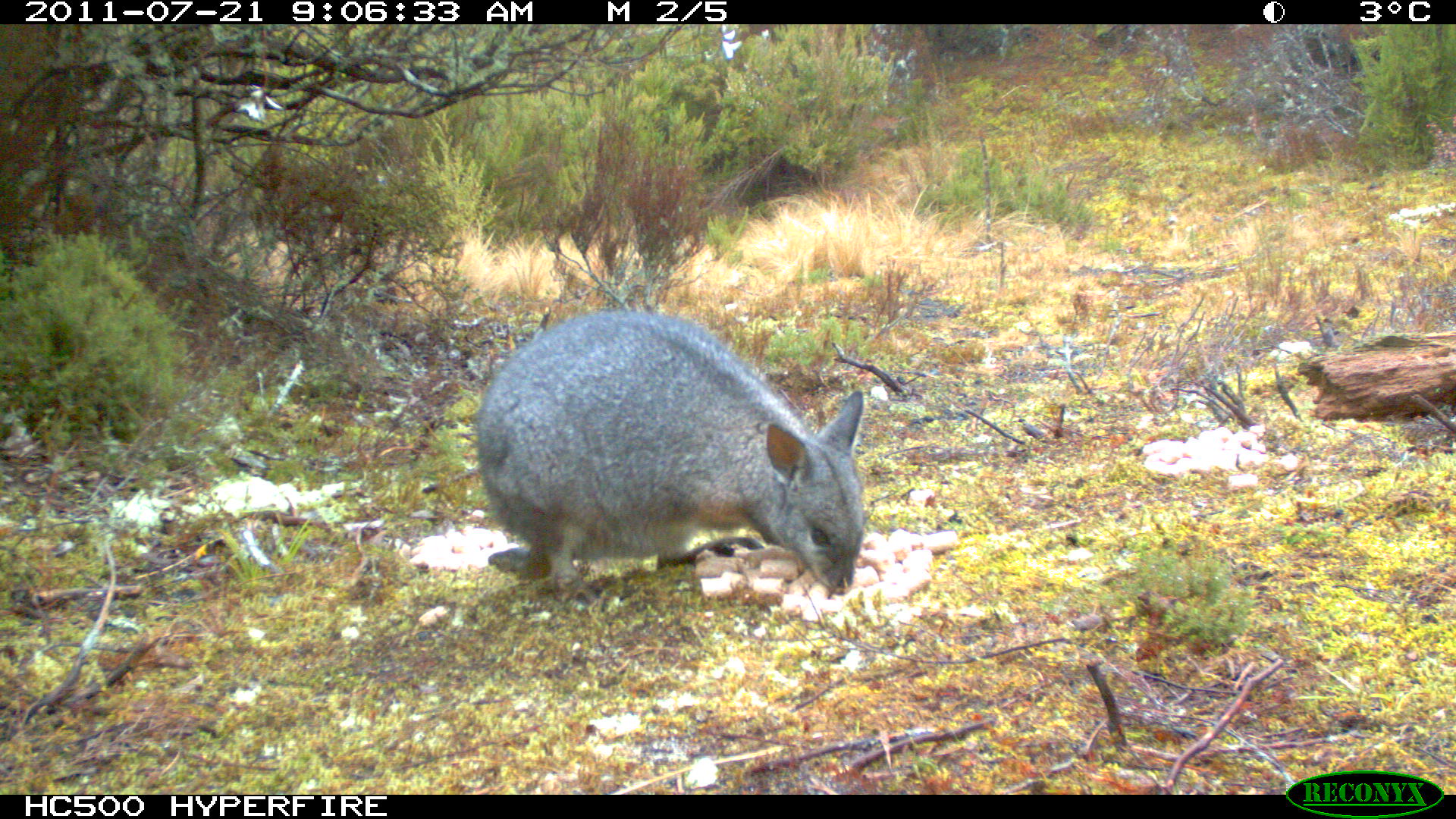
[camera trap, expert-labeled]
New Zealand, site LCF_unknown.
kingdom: Animalia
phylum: Chordata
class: Mammalia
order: Diprotodontia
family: Macropodidae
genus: Notamacropus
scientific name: Notamacropus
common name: wallaby